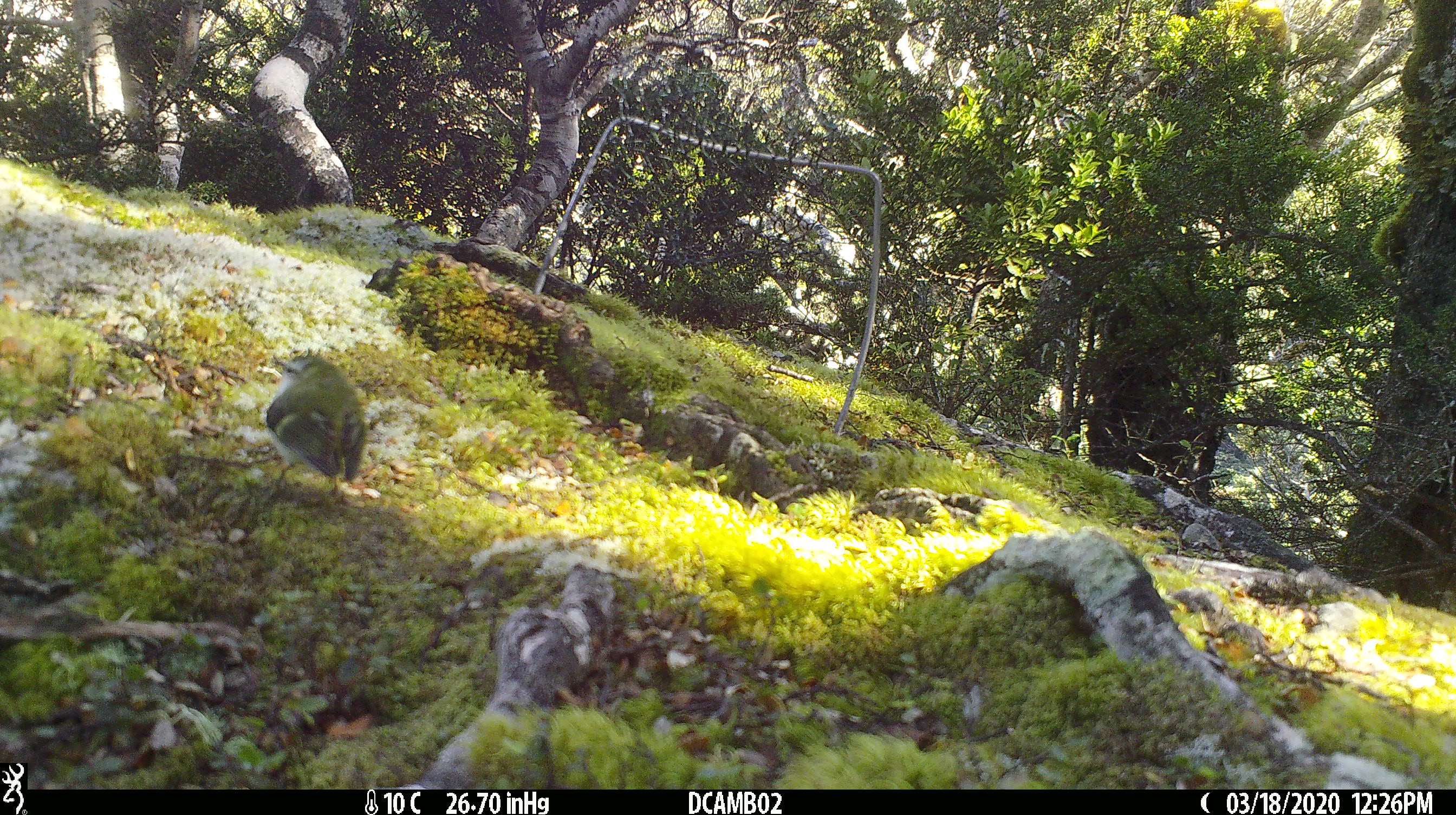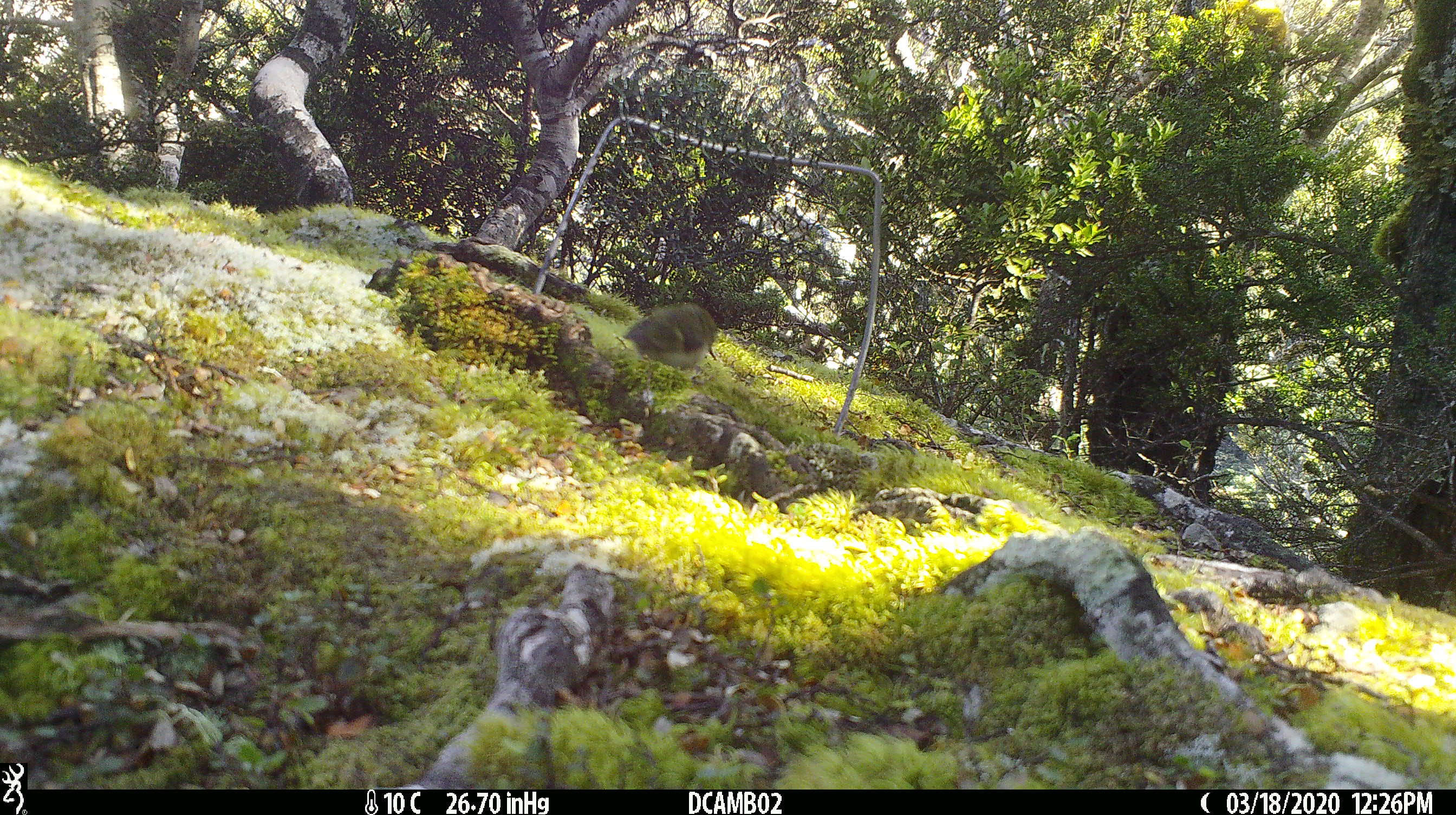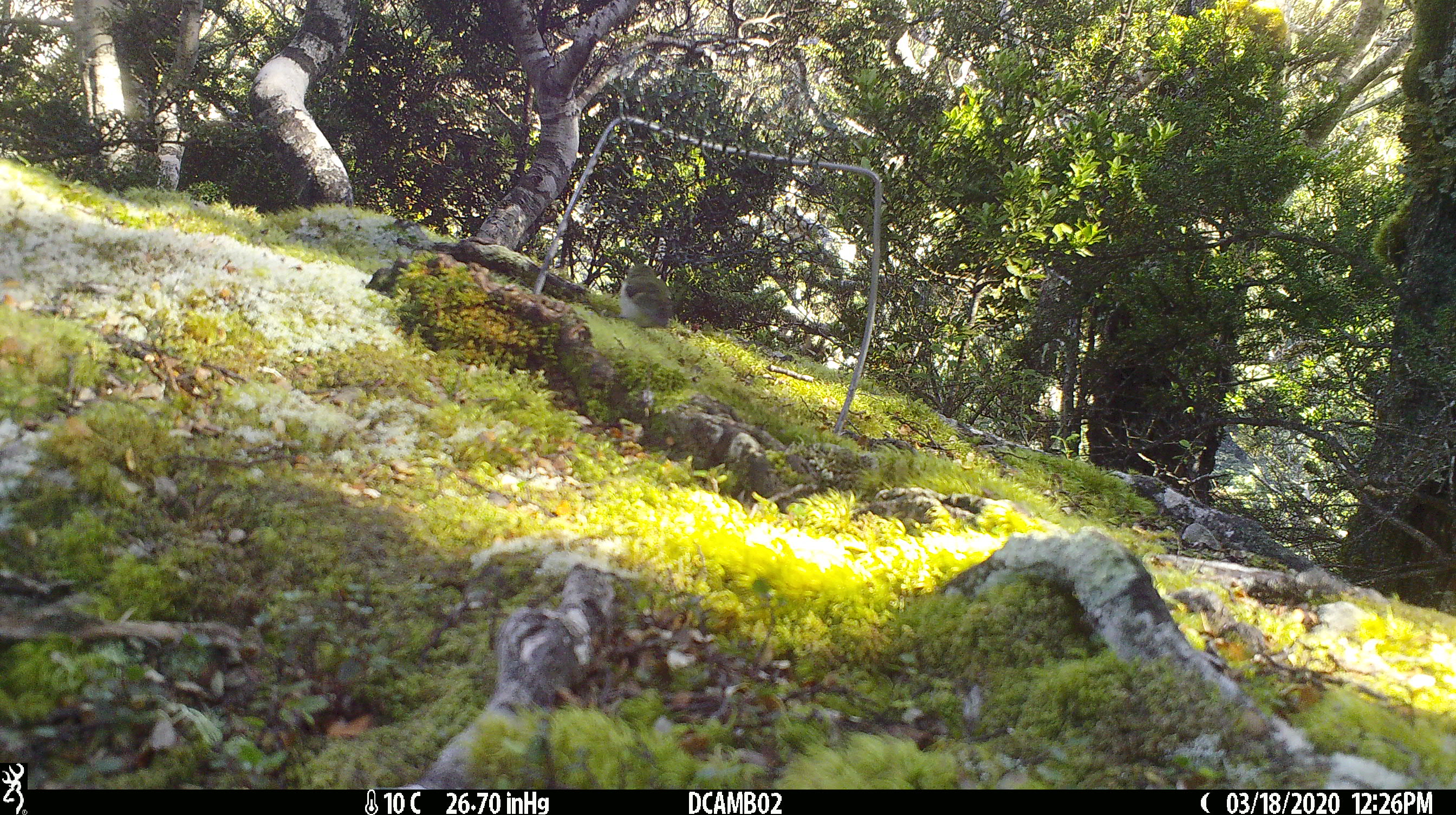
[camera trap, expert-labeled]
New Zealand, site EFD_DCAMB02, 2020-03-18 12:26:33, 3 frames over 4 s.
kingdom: Animalia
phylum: Chordata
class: Aves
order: Passeriformes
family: Acanthisittidae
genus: Acanthisitta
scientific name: Acanthisitta chloris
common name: rifleman